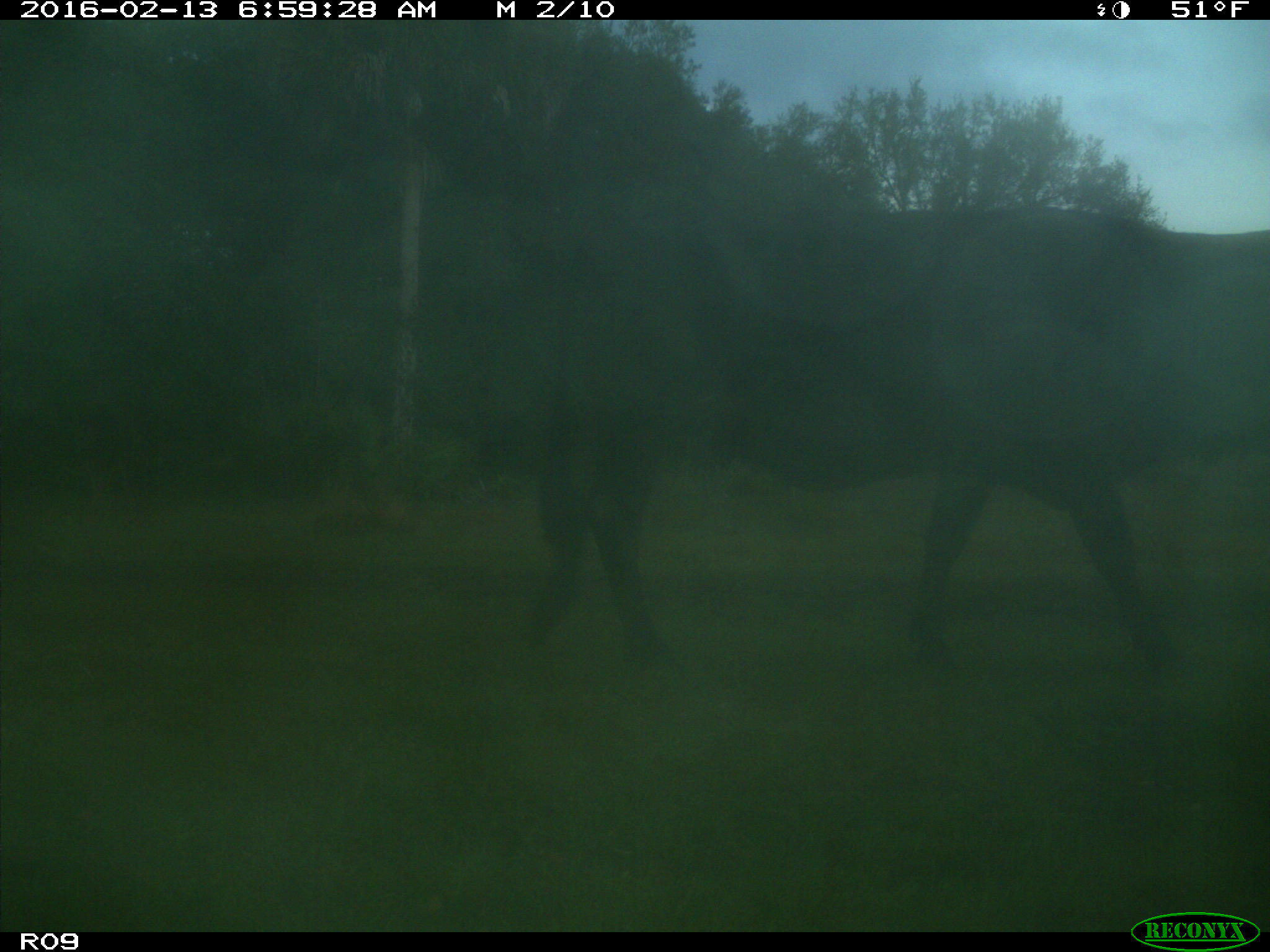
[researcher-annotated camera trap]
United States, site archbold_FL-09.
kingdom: Animalia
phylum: Chordata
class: Mammalia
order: Artiodactyla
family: Bovidae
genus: Bos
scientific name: Bos taurus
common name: domestic cow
Bos taurus (domestic cow).